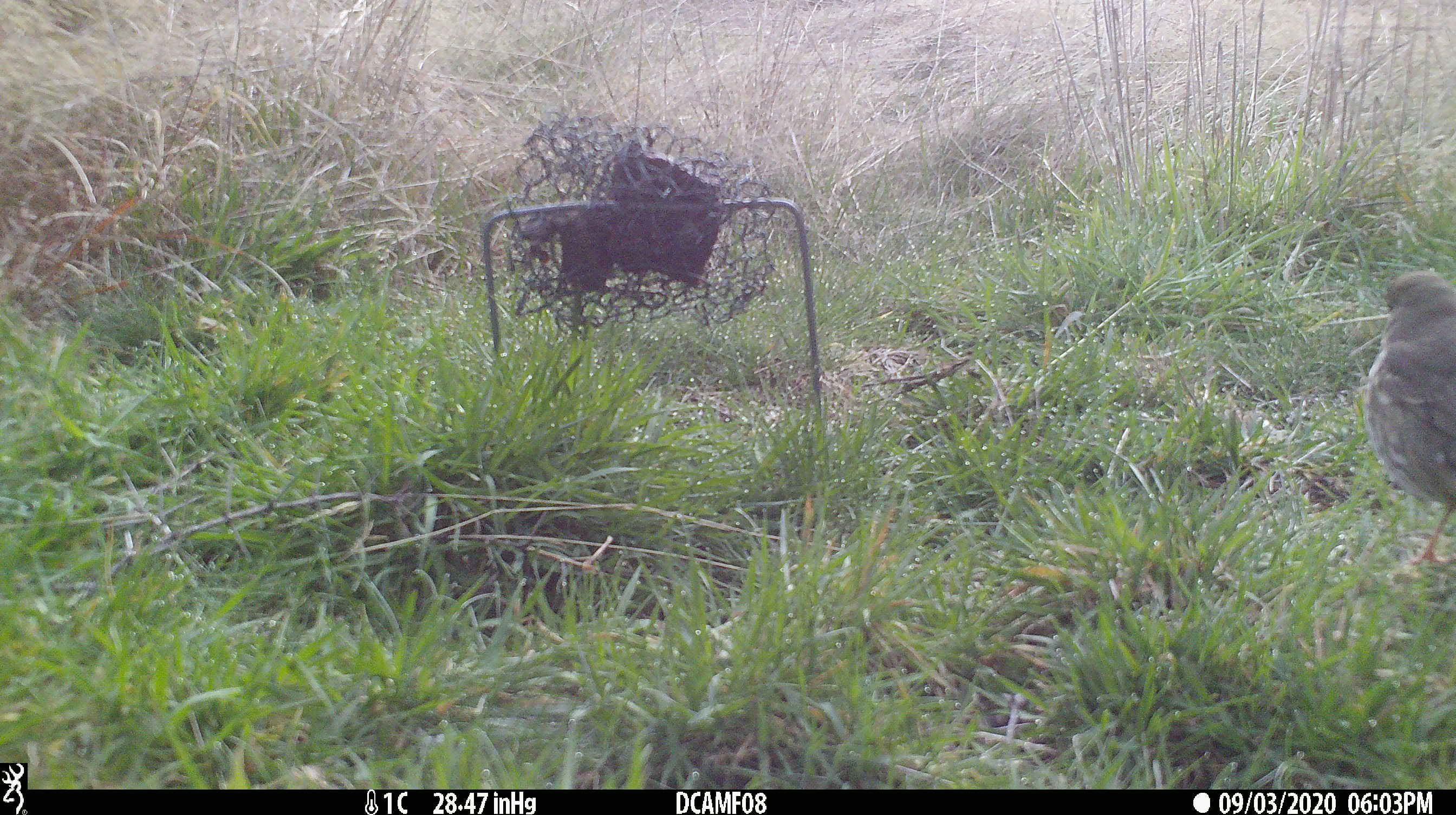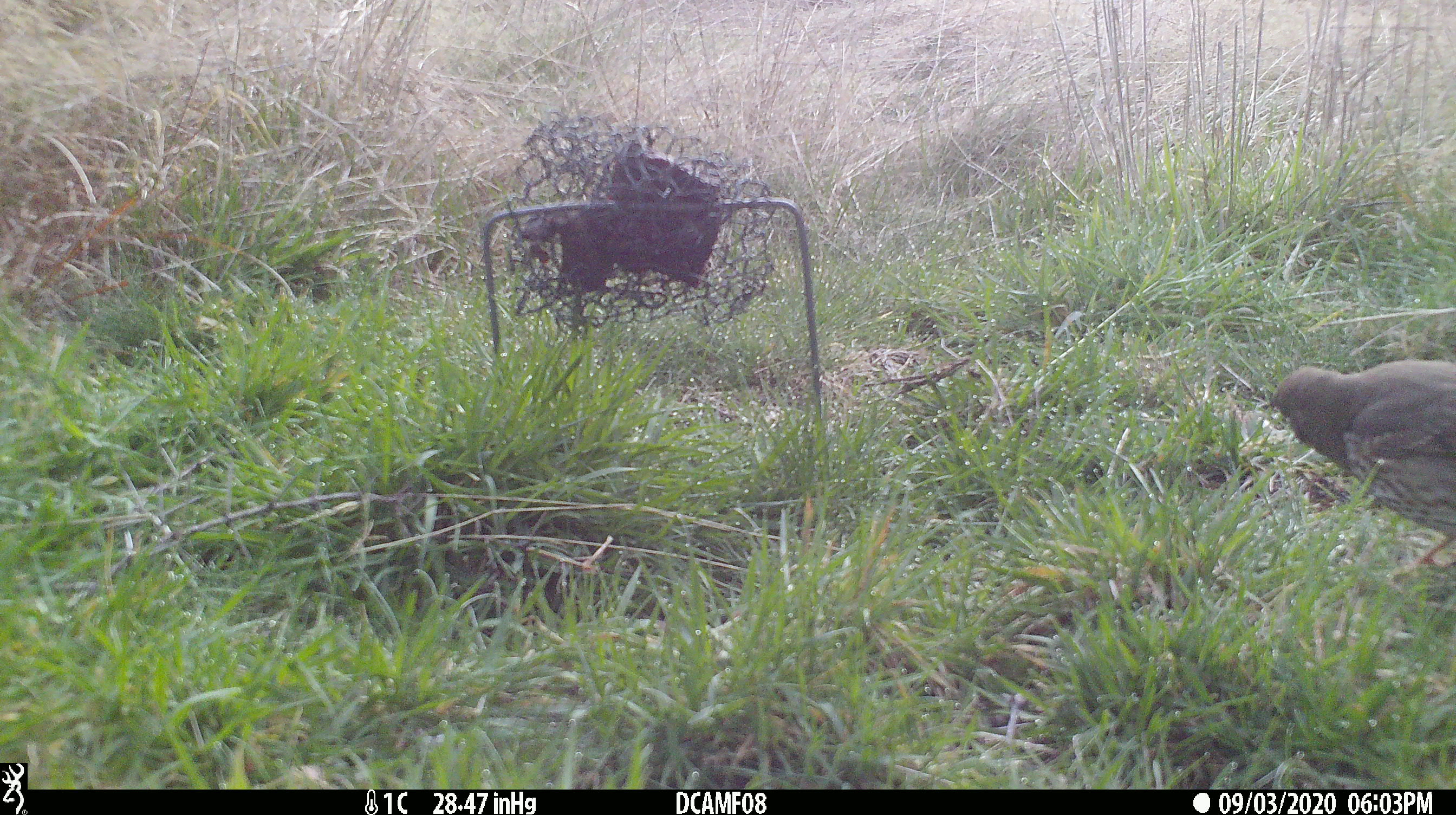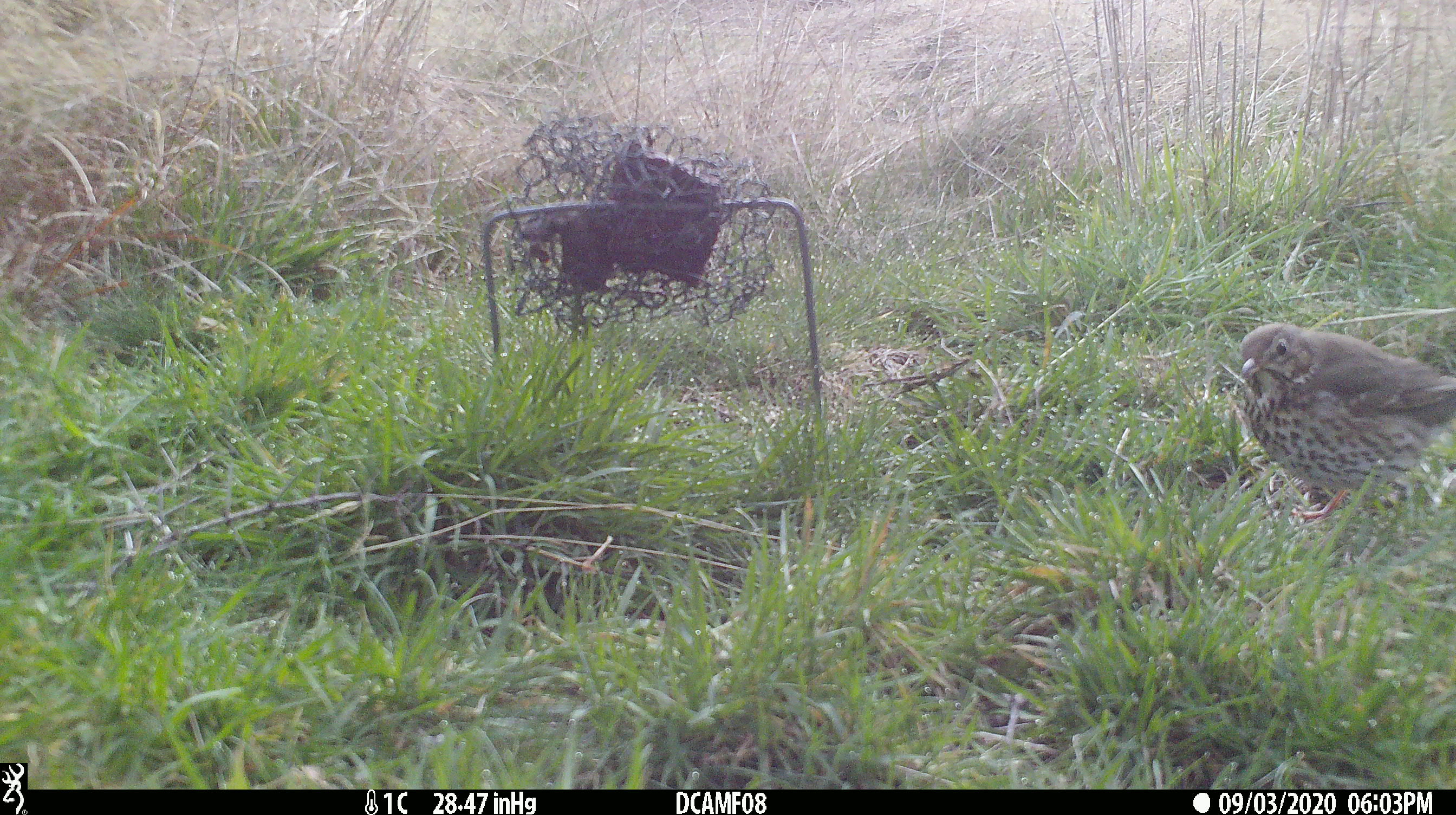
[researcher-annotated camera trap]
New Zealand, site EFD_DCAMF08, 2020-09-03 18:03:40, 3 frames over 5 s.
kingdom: Animalia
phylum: Chordata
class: Aves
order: Passeriformes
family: Turdidae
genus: Turdus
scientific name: Turdus philomelos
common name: song thrush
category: thrush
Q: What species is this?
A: Thrush (song thrush) (Turdus philomelos).